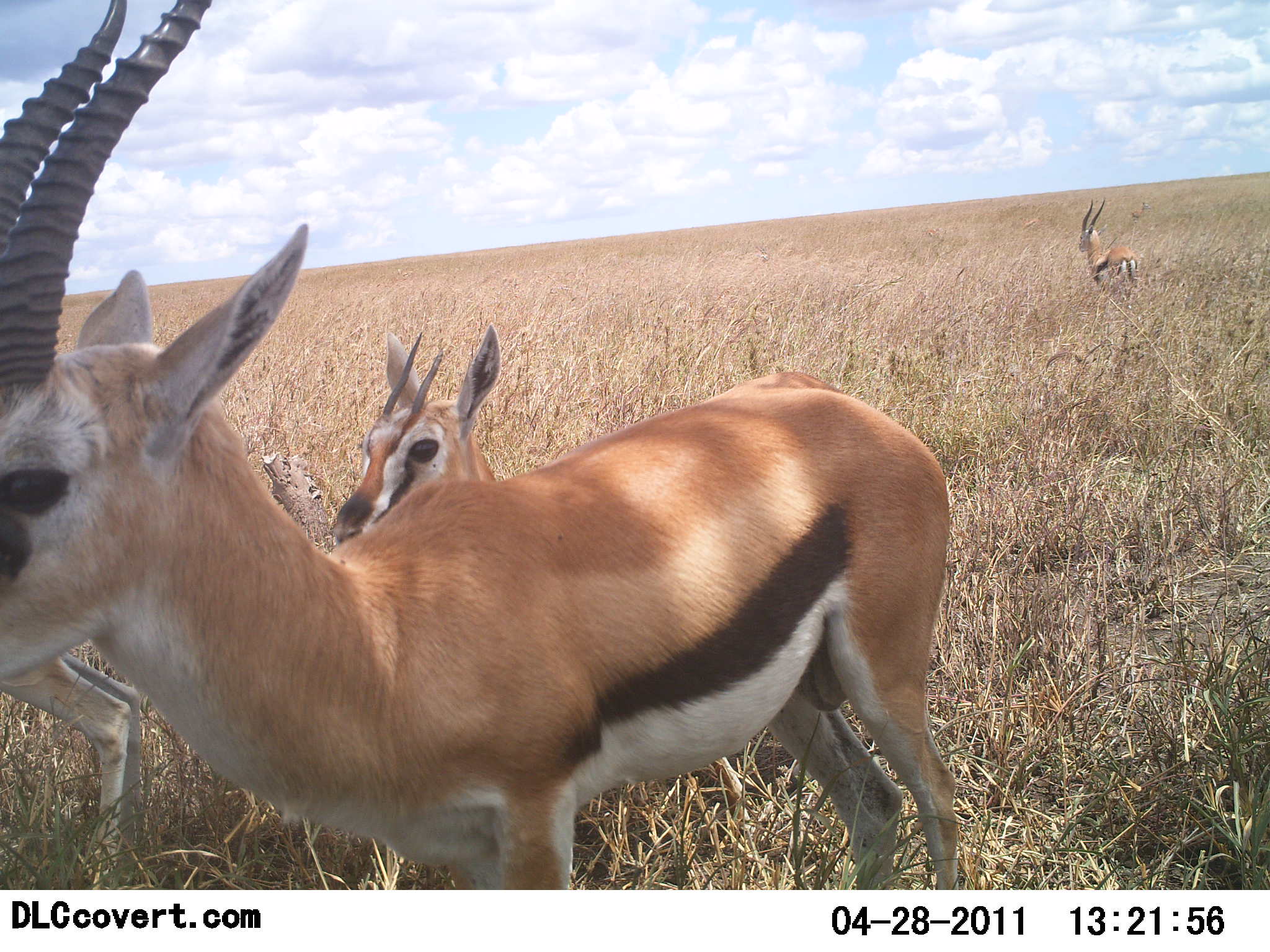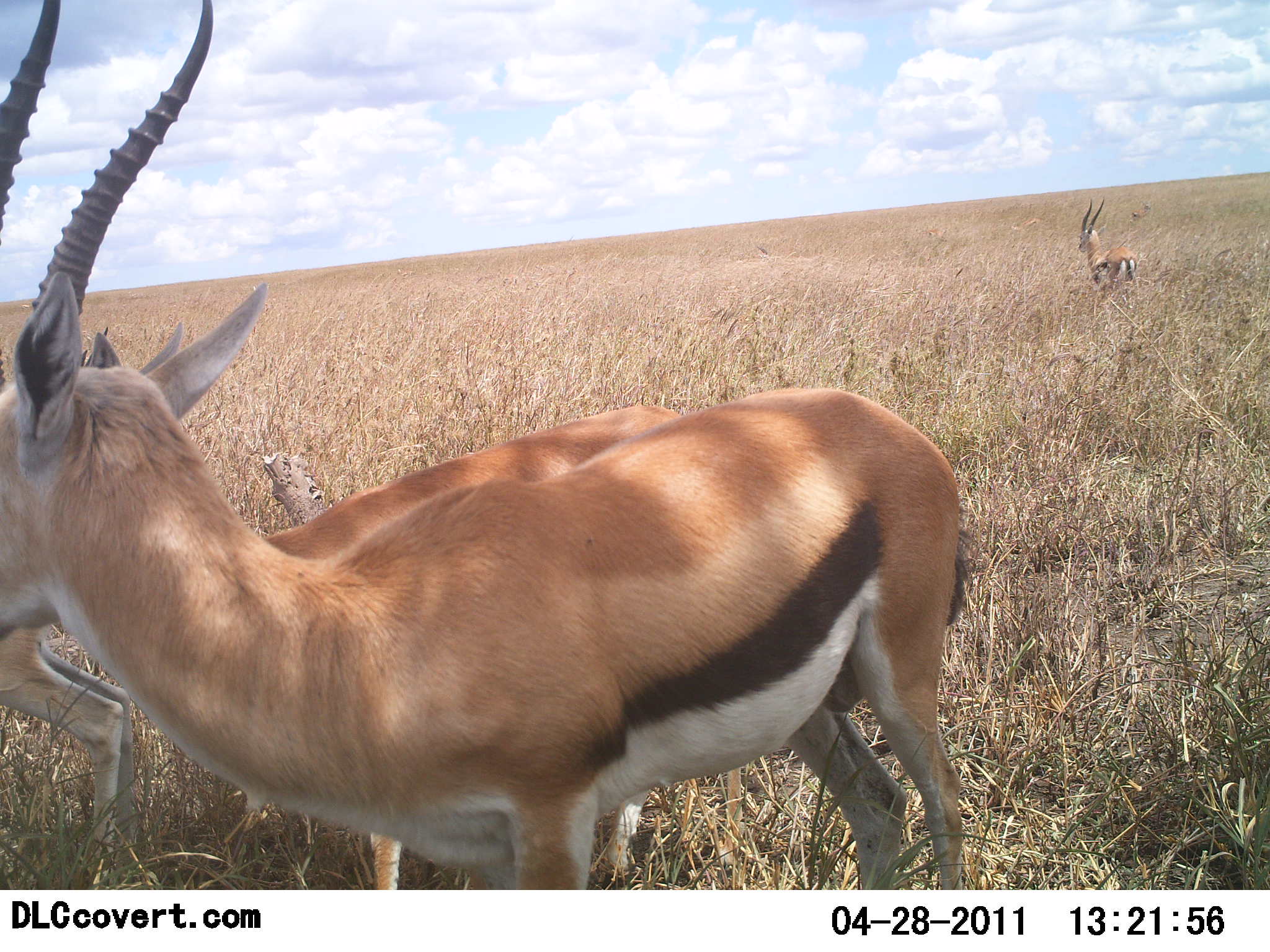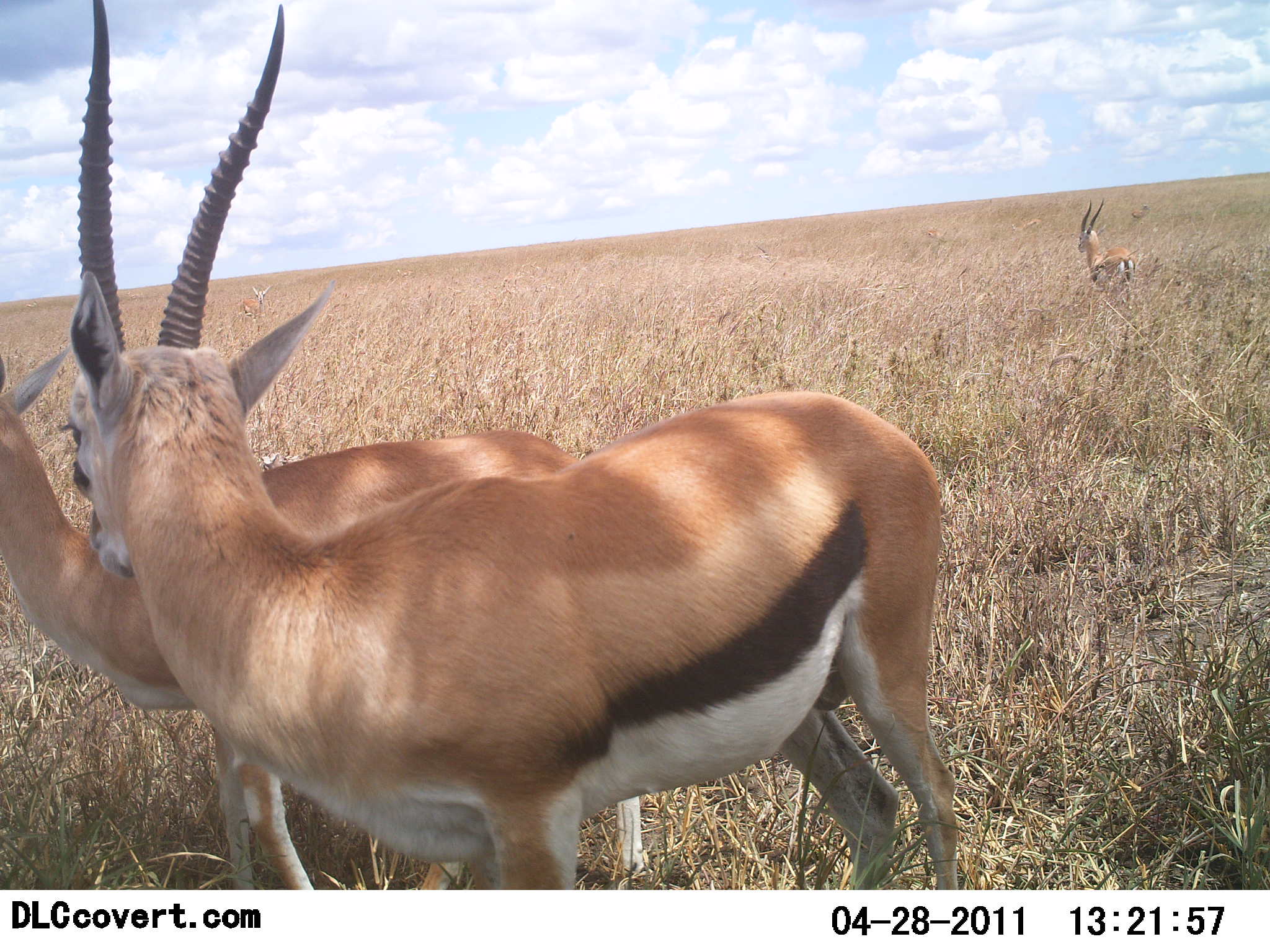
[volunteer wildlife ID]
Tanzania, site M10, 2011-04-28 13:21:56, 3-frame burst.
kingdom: Animalia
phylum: Chordata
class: Mammalia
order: Artiodactyla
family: Bovidae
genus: Eudorcas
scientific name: Eudorcas thomsonii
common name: thomson's gazelle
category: gazellethomsons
Gazellethomsons (thomson's gazelle) (Eudorcas thomsonii), count 4. Behavior (volunteer vote fractions): standing 100%, resting 0%, moving 30%, interacting 40%. Young present (vote fraction): 10%. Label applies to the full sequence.